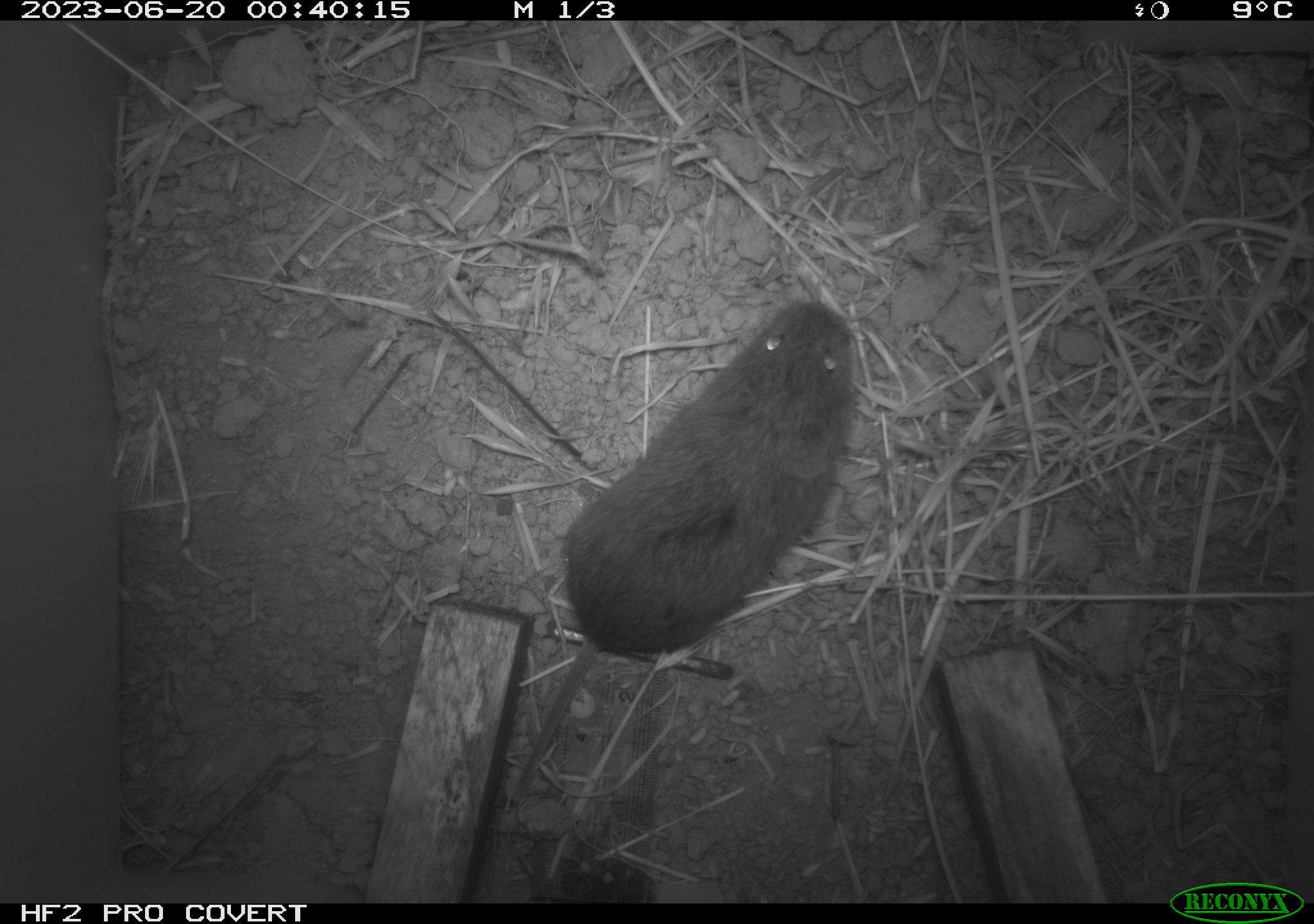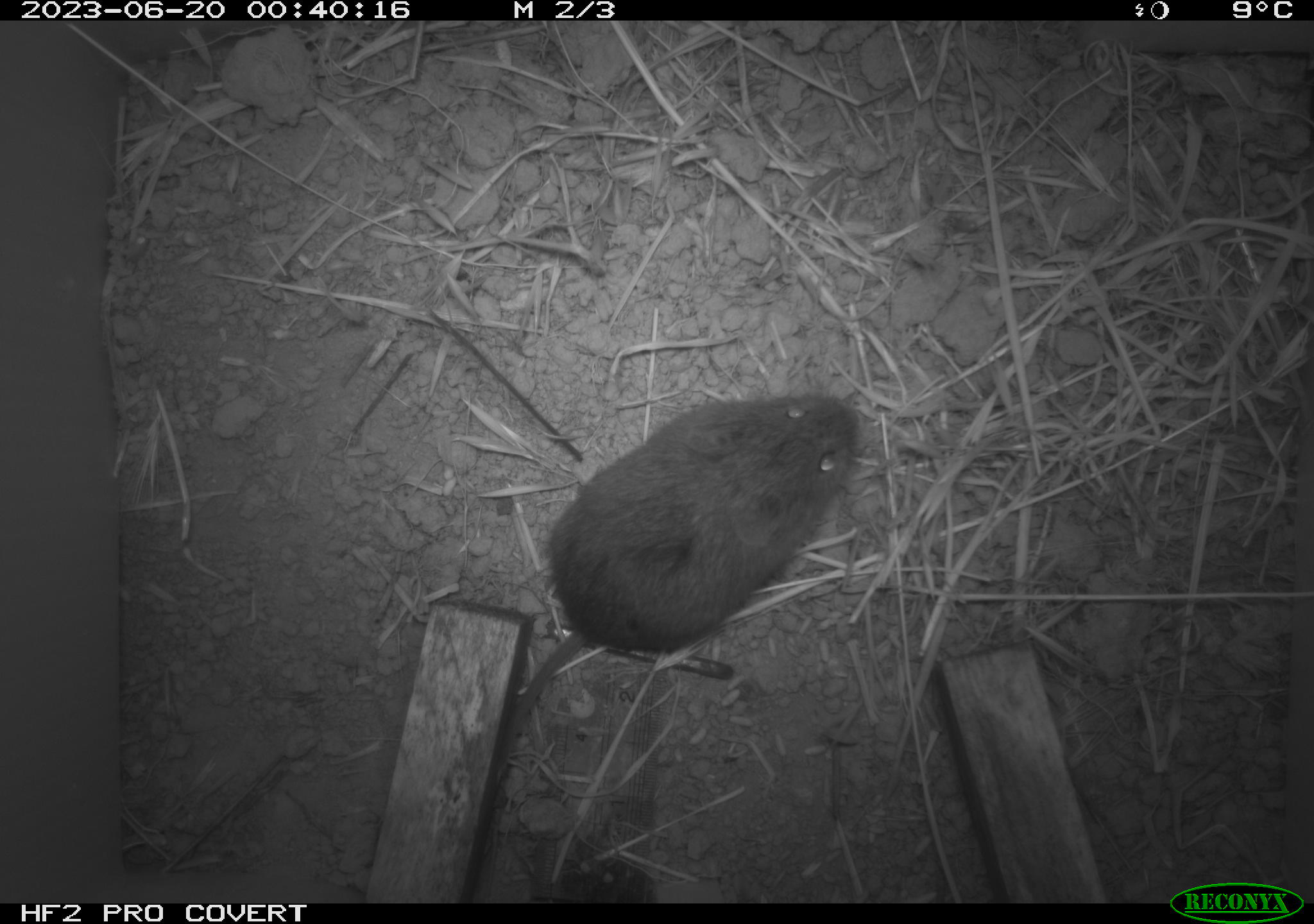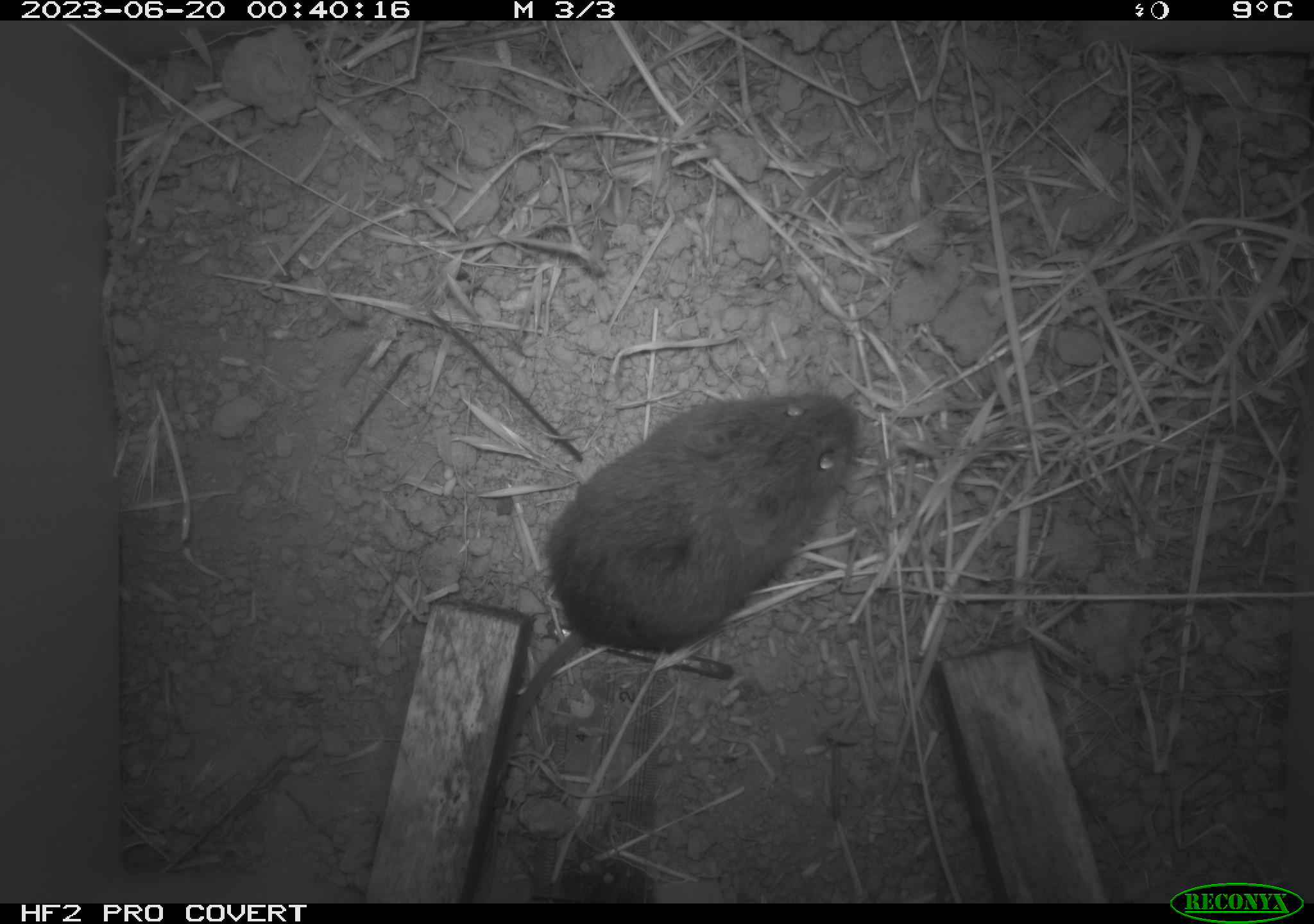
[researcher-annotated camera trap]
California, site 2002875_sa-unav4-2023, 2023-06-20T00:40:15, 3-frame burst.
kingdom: Animalia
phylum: Chordata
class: Mammalia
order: Rodentia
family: Cricetidae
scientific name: Arvicolinae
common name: voles, lemmings, and muskrats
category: arvicolinae subfamily